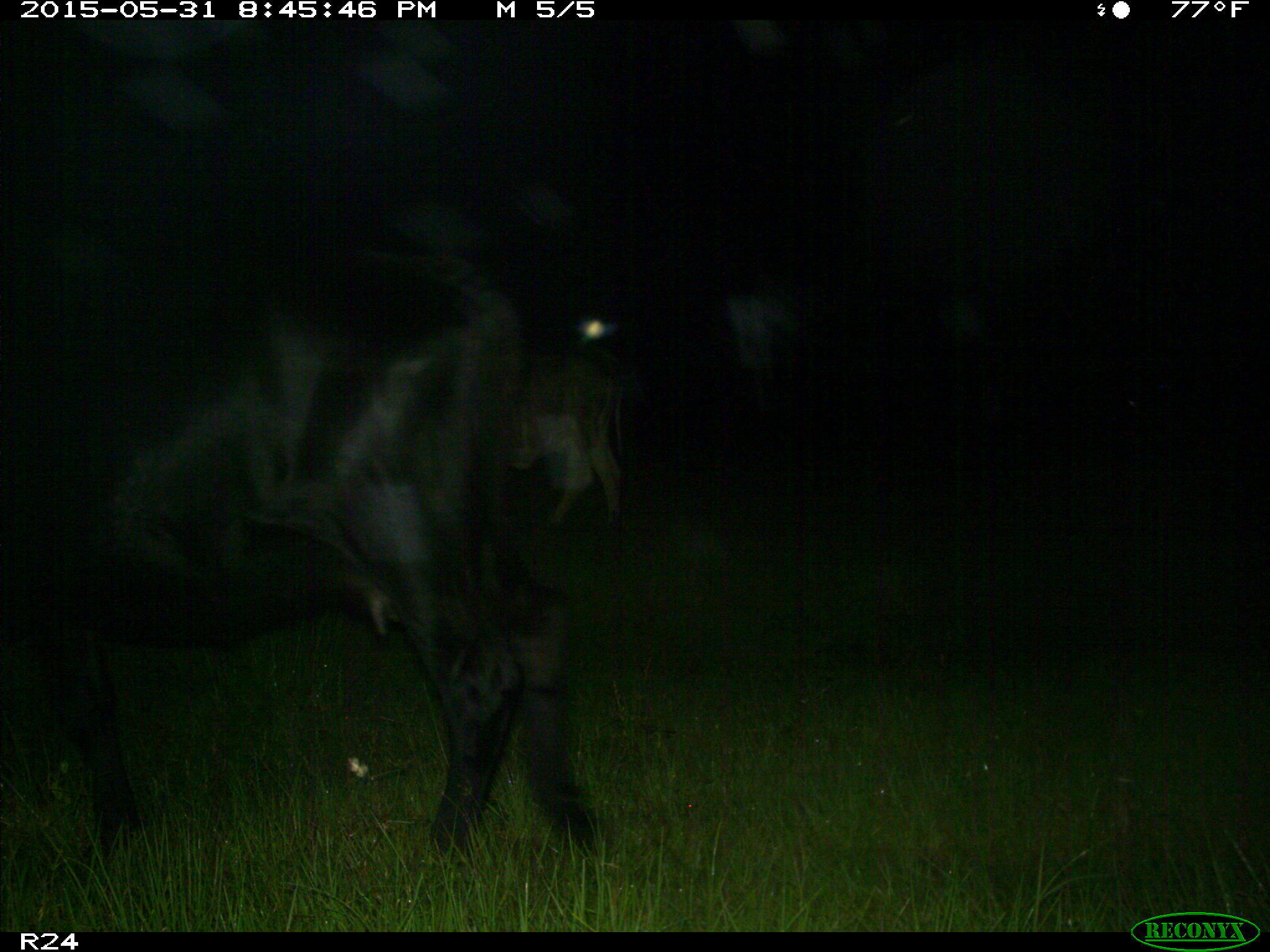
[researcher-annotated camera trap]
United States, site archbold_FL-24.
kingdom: Animalia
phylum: Chordata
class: Mammalia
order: Artiodactyla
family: Bovidae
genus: Bos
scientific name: Bos taurus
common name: domestic cow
Bos taurus (domestic cow).